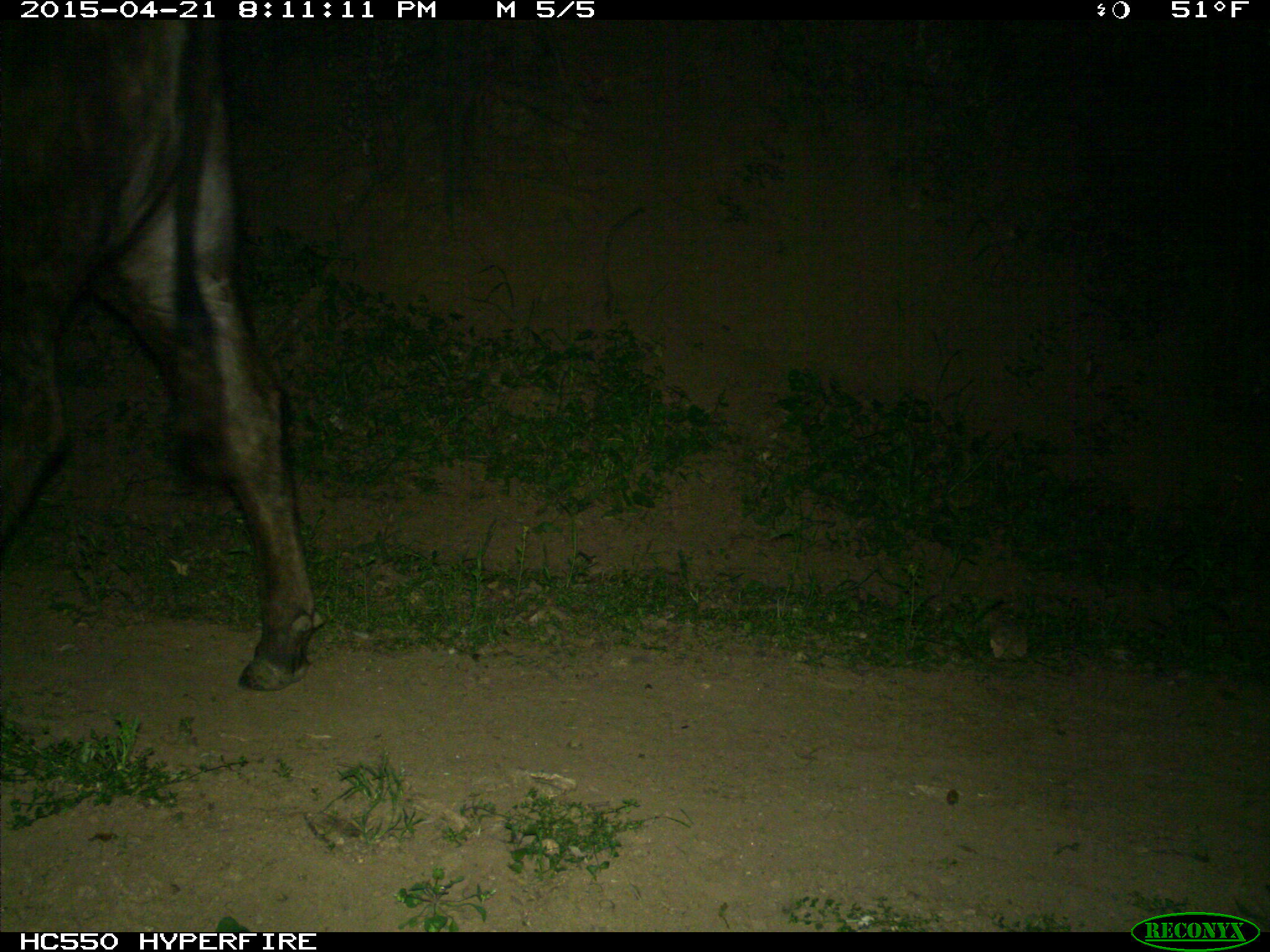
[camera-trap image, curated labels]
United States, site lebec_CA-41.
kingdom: Animalia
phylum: Chordata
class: Mammalia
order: Artiodactyla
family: Bovidae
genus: Bos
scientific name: Bos taurus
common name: domestic cow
Bos taurus (domestic cow).